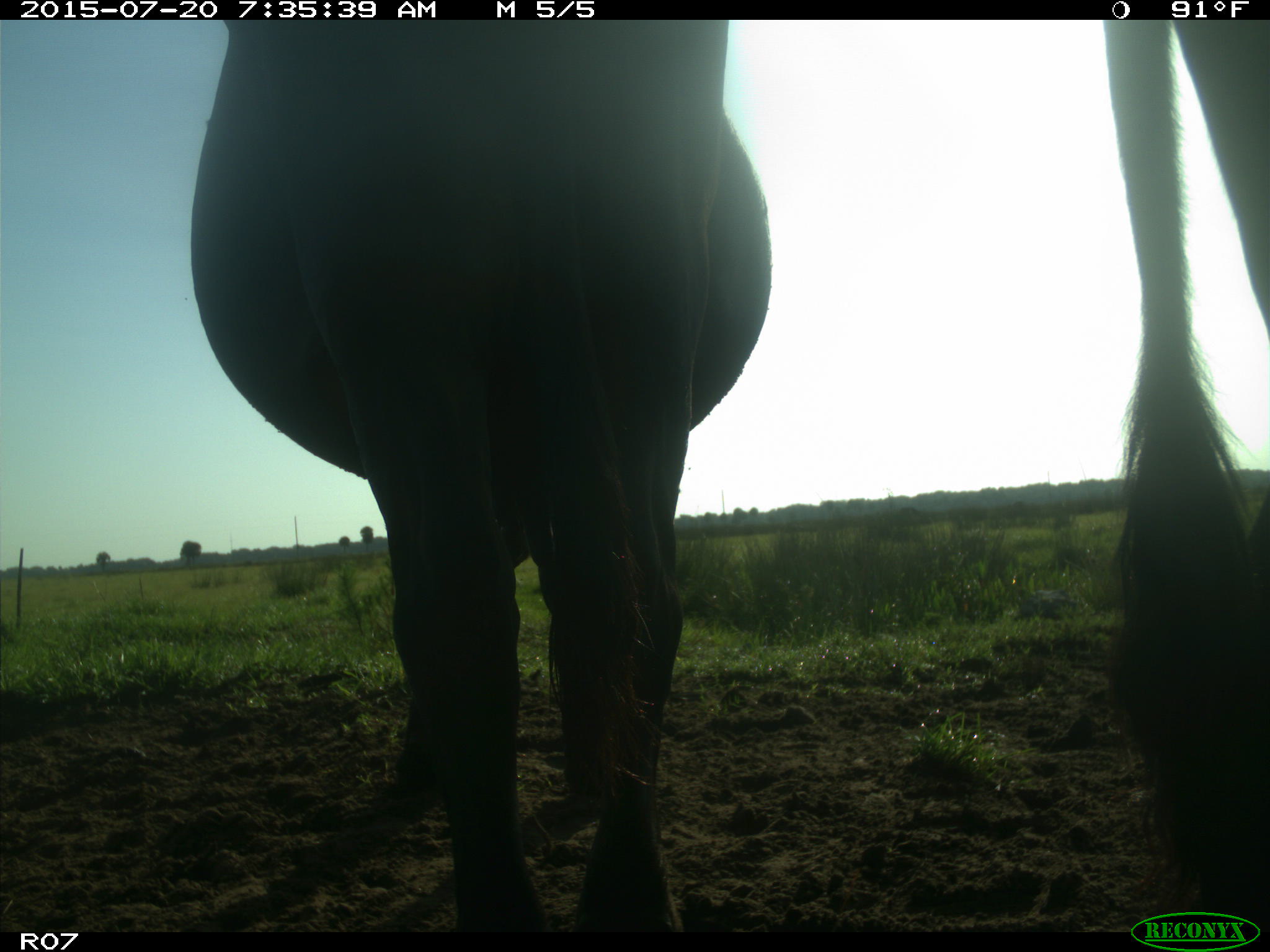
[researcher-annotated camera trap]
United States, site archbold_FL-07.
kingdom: Animalia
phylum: Chordata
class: Mammalia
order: Artiodactyla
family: Bovidae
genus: Bos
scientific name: Bos taurus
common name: domestic cow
Bos taurus (domestic cow).